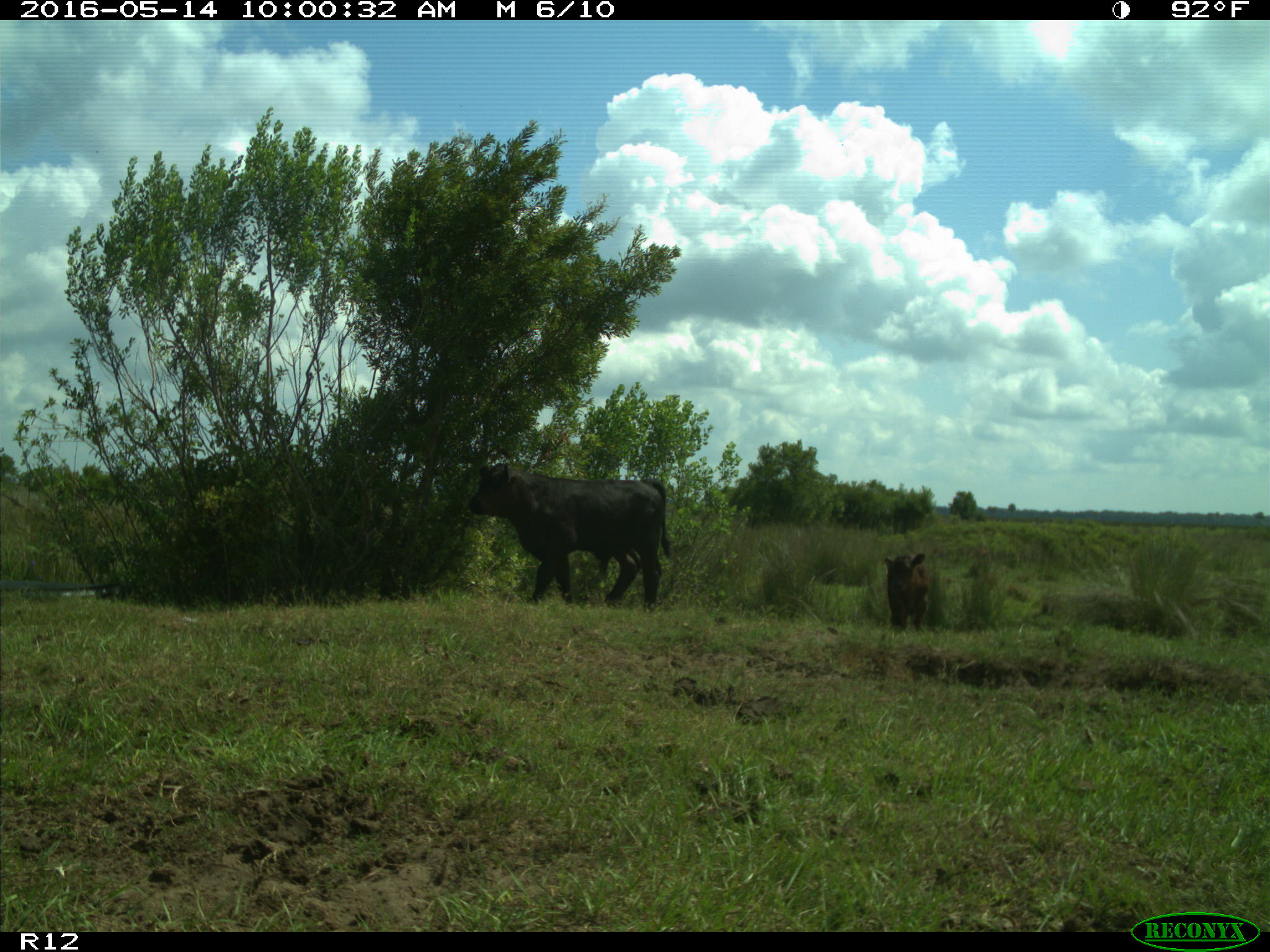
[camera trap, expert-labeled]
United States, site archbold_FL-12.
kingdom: Animalia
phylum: Chordata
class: Mammalia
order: Artiodactyla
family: Bovidae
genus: Bos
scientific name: Bos taurus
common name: domestic cow